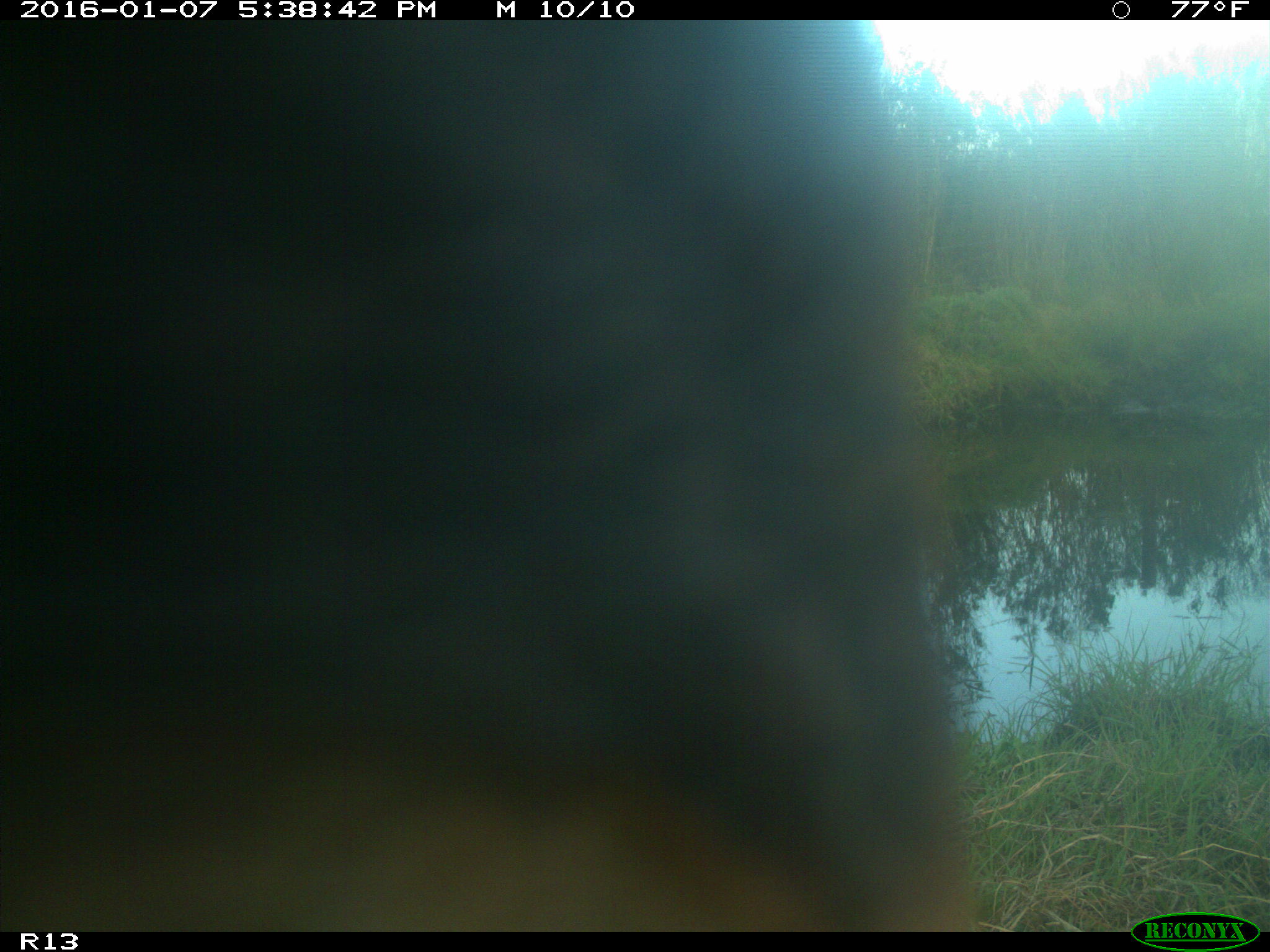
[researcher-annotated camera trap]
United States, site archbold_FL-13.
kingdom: Animalia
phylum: Chordata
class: Mammalia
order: Artiodactyla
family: Bovidae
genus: Bos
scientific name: Bos taurus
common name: domestic cow